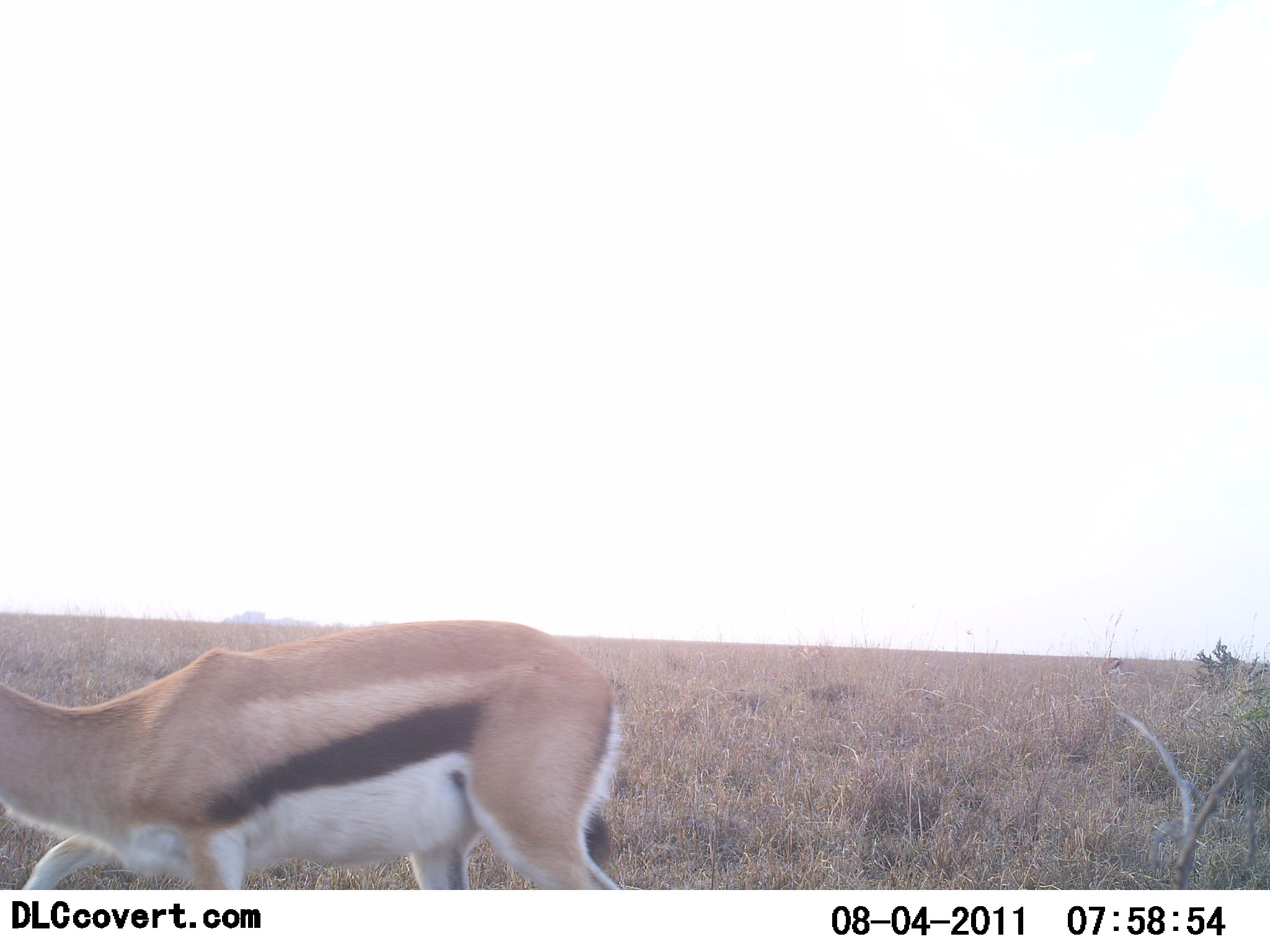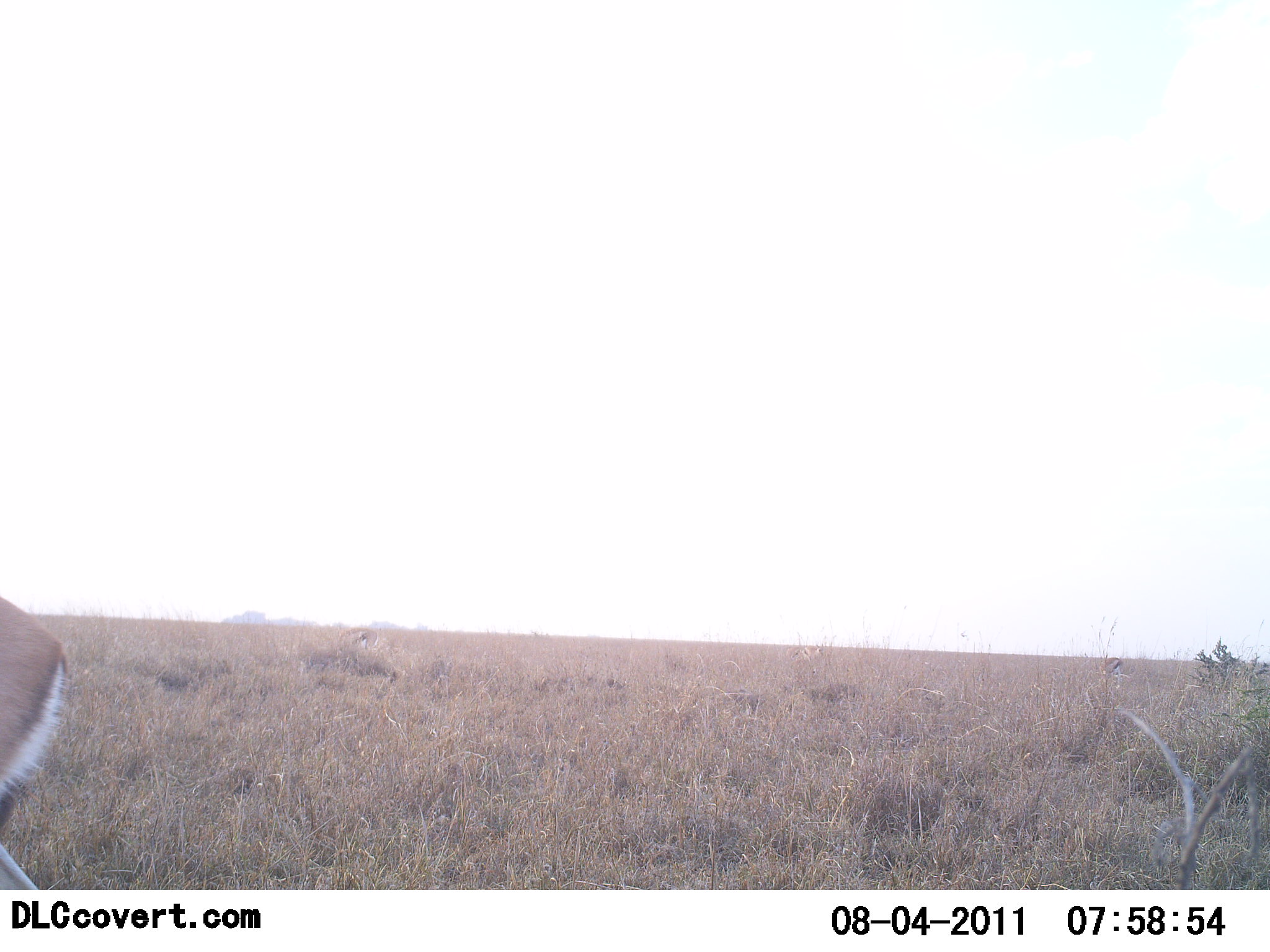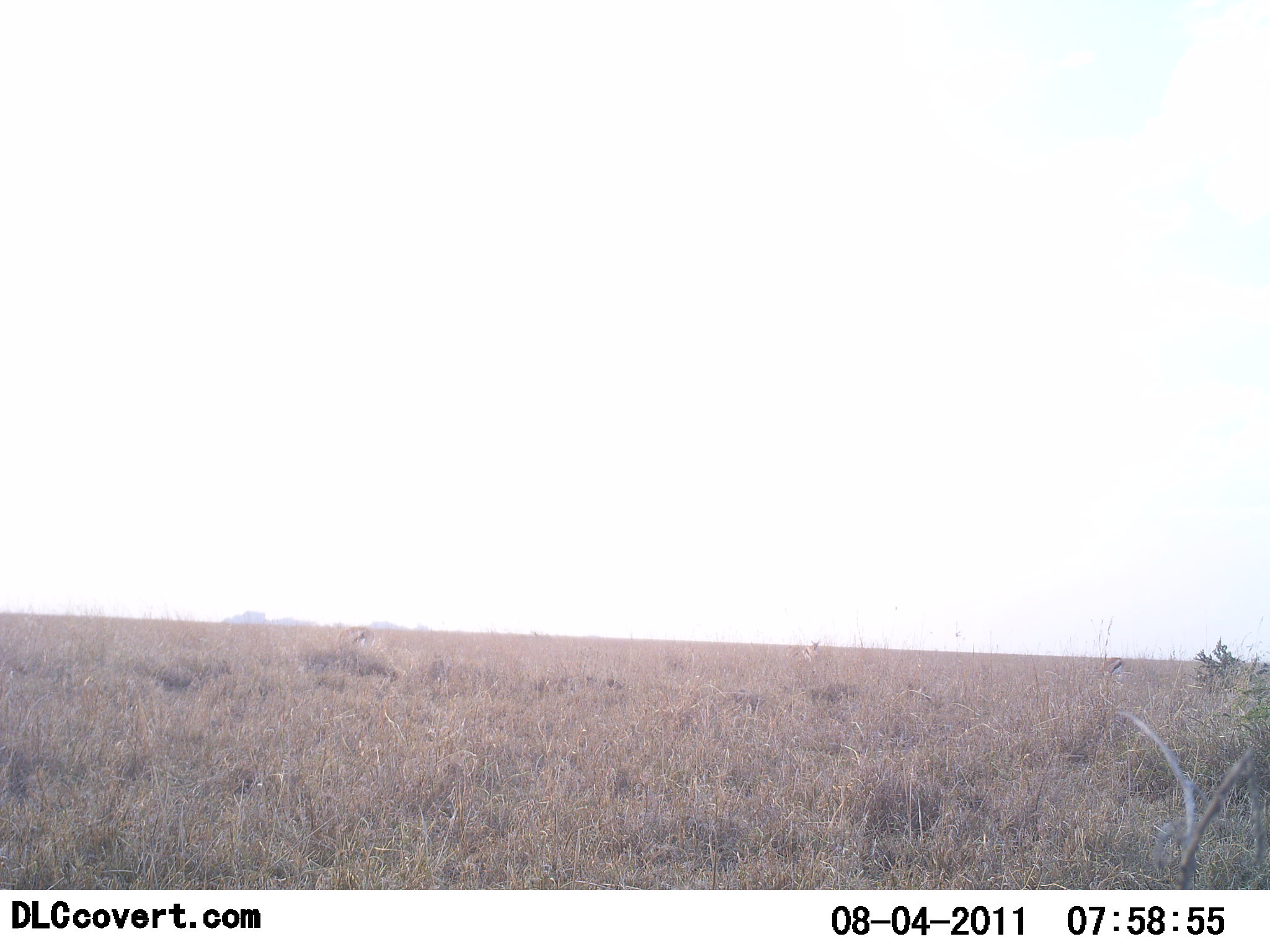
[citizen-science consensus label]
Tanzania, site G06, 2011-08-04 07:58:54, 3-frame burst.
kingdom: Animalia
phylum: Chordata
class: Mammalia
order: Artiodactyla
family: Bovidae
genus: Eudorcas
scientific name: Eudorcas thomsonii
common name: thomson's gazelle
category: gazellethomsons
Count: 1.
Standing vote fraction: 0%.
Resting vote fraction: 0%.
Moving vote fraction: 100%.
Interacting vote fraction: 0%.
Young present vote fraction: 0%.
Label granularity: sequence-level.